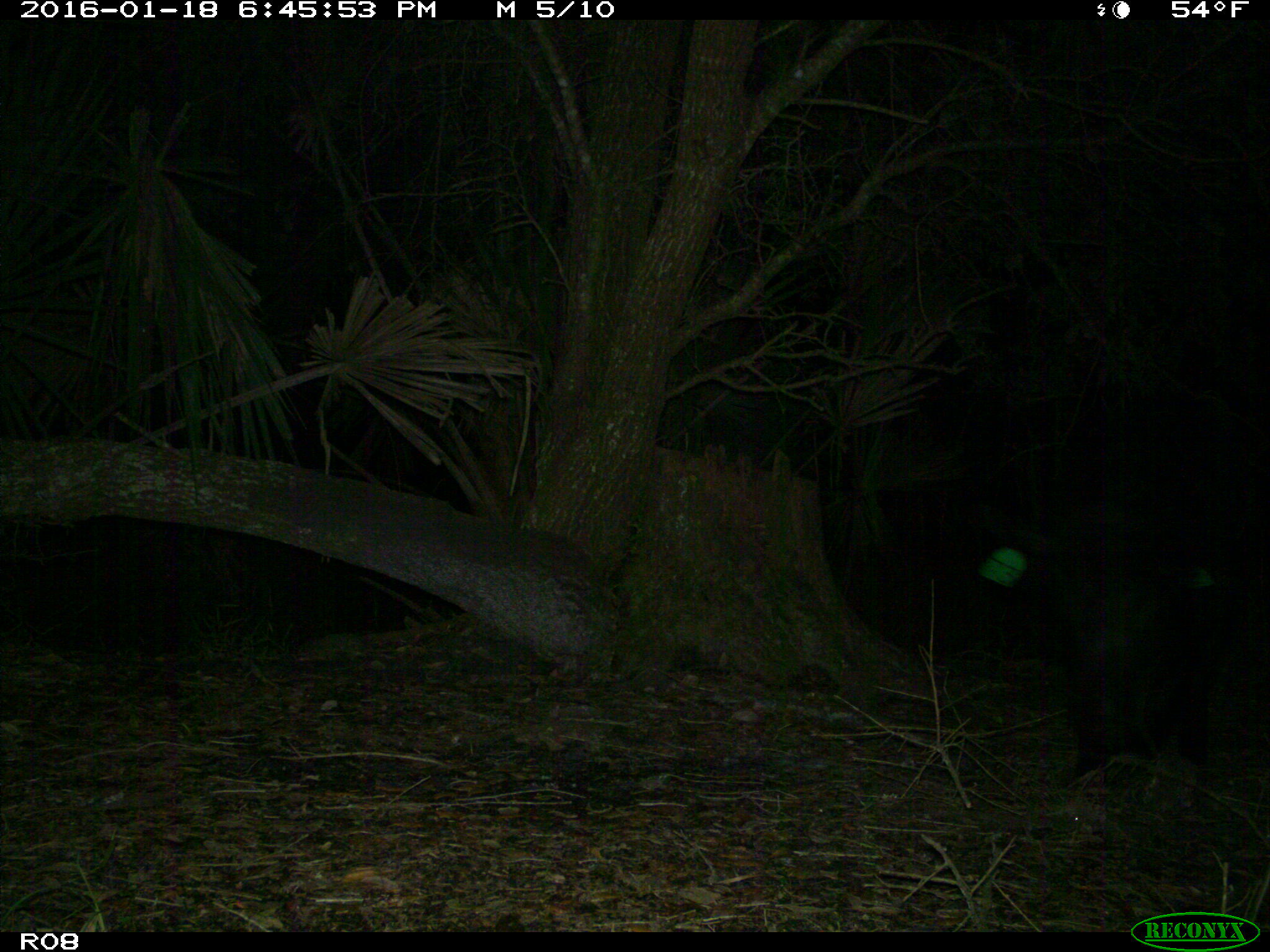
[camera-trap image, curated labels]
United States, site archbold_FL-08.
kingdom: Animalia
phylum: Chordata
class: Mammalia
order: Artiodactyla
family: Suidae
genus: Sus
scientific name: Sus scrofa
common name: wild boar